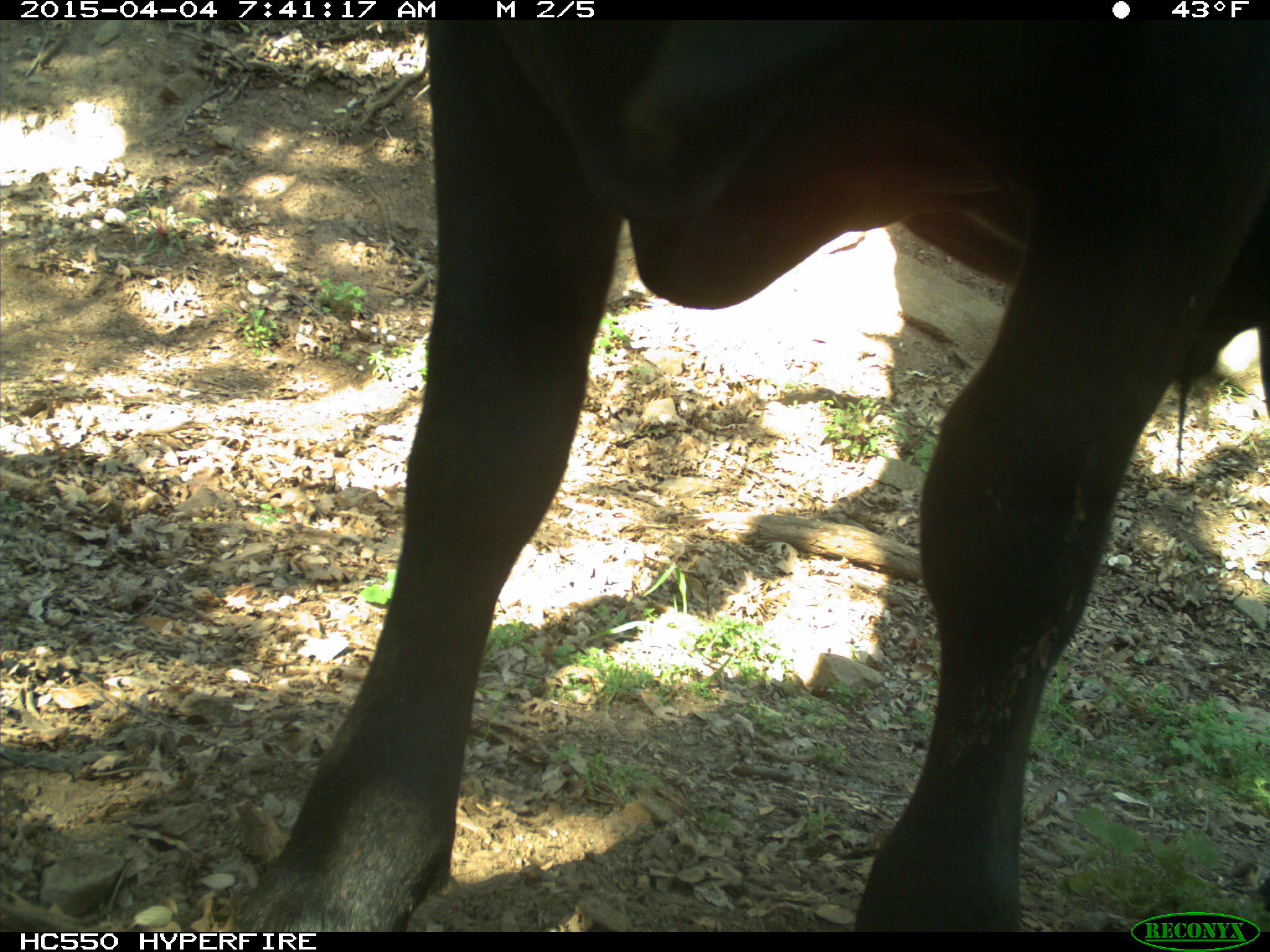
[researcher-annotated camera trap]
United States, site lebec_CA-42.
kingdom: Animalia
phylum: Chordata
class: Mammalia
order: Artiodactyla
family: Bovidae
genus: Bos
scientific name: Bos taurus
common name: domestic cow